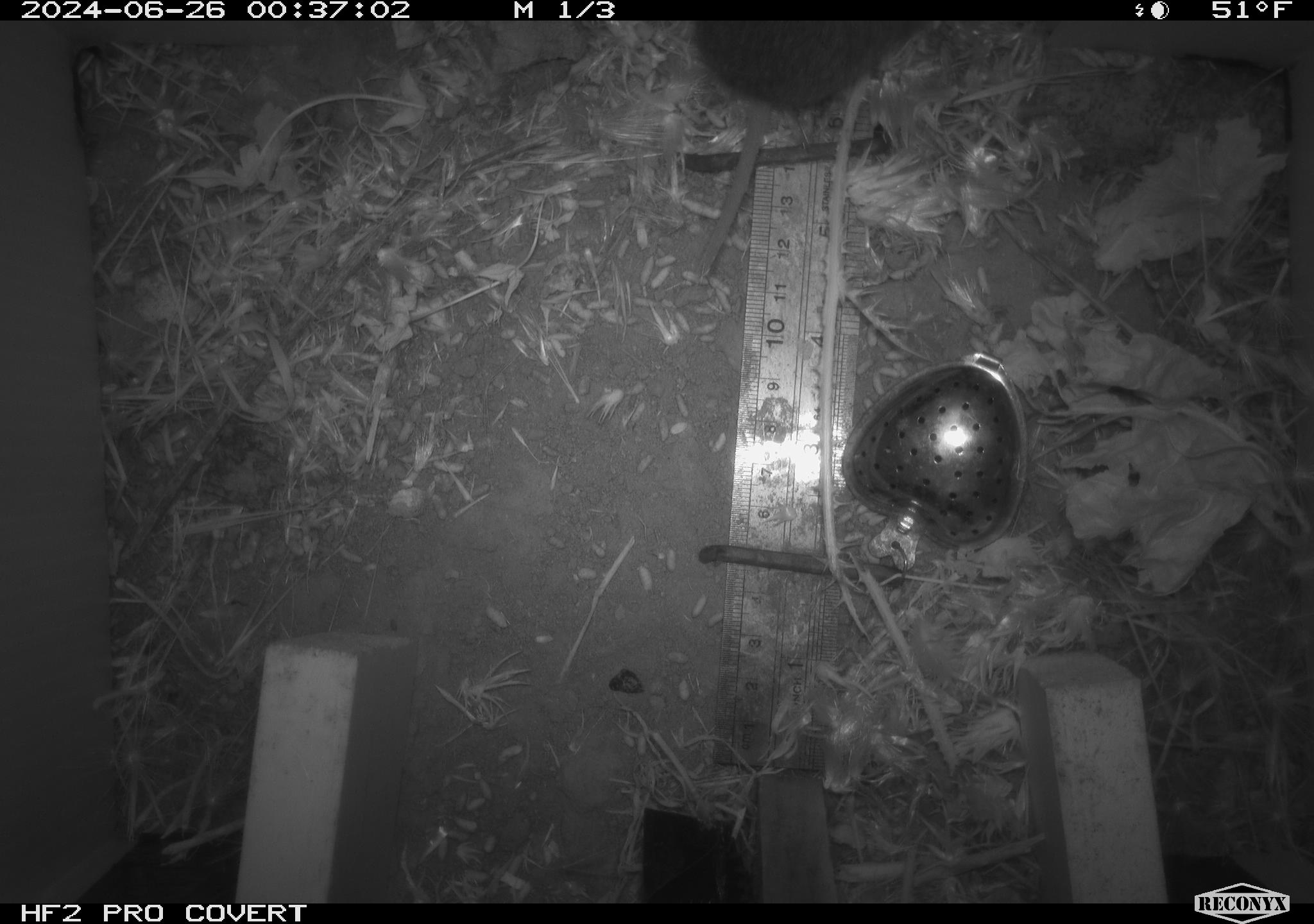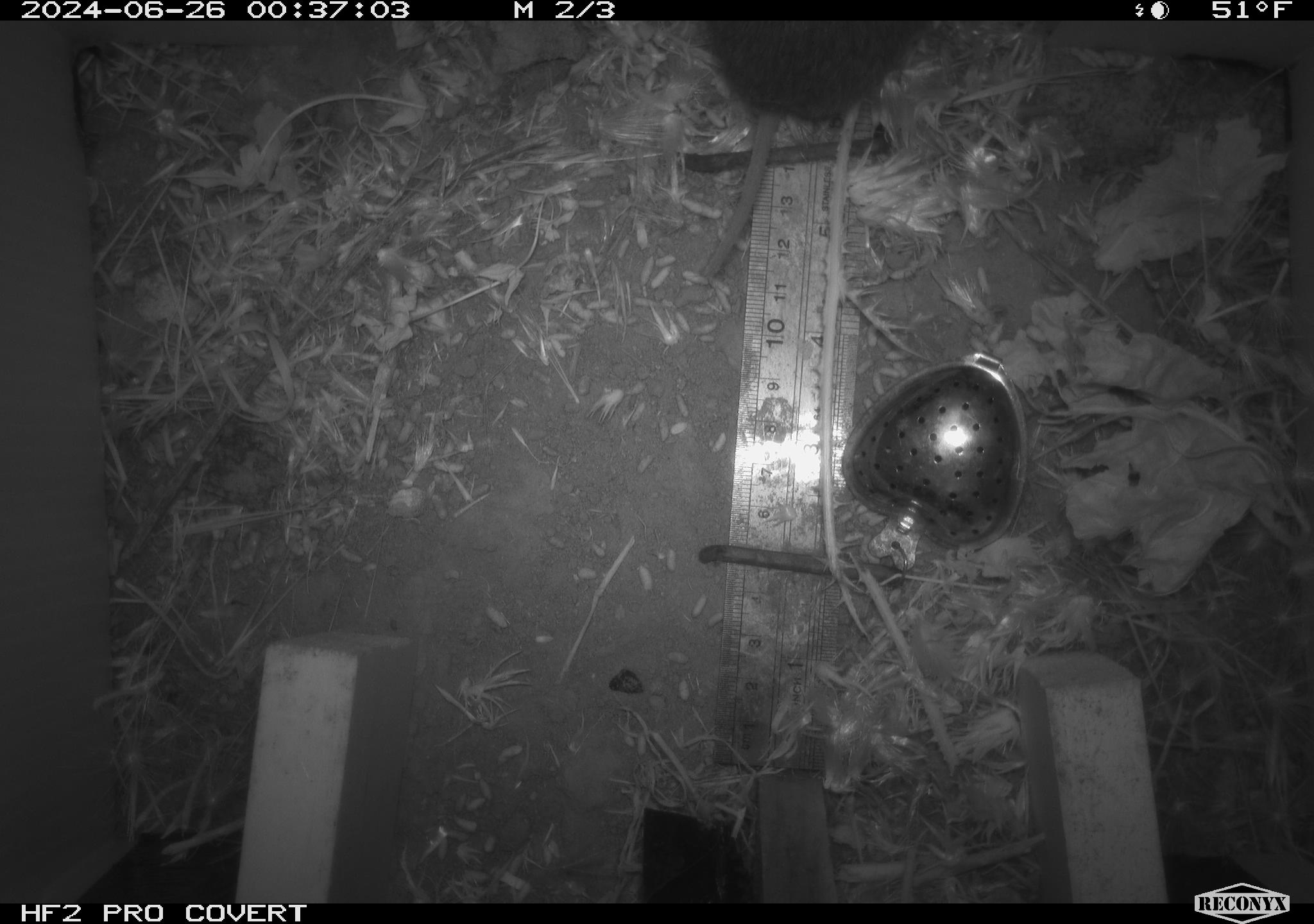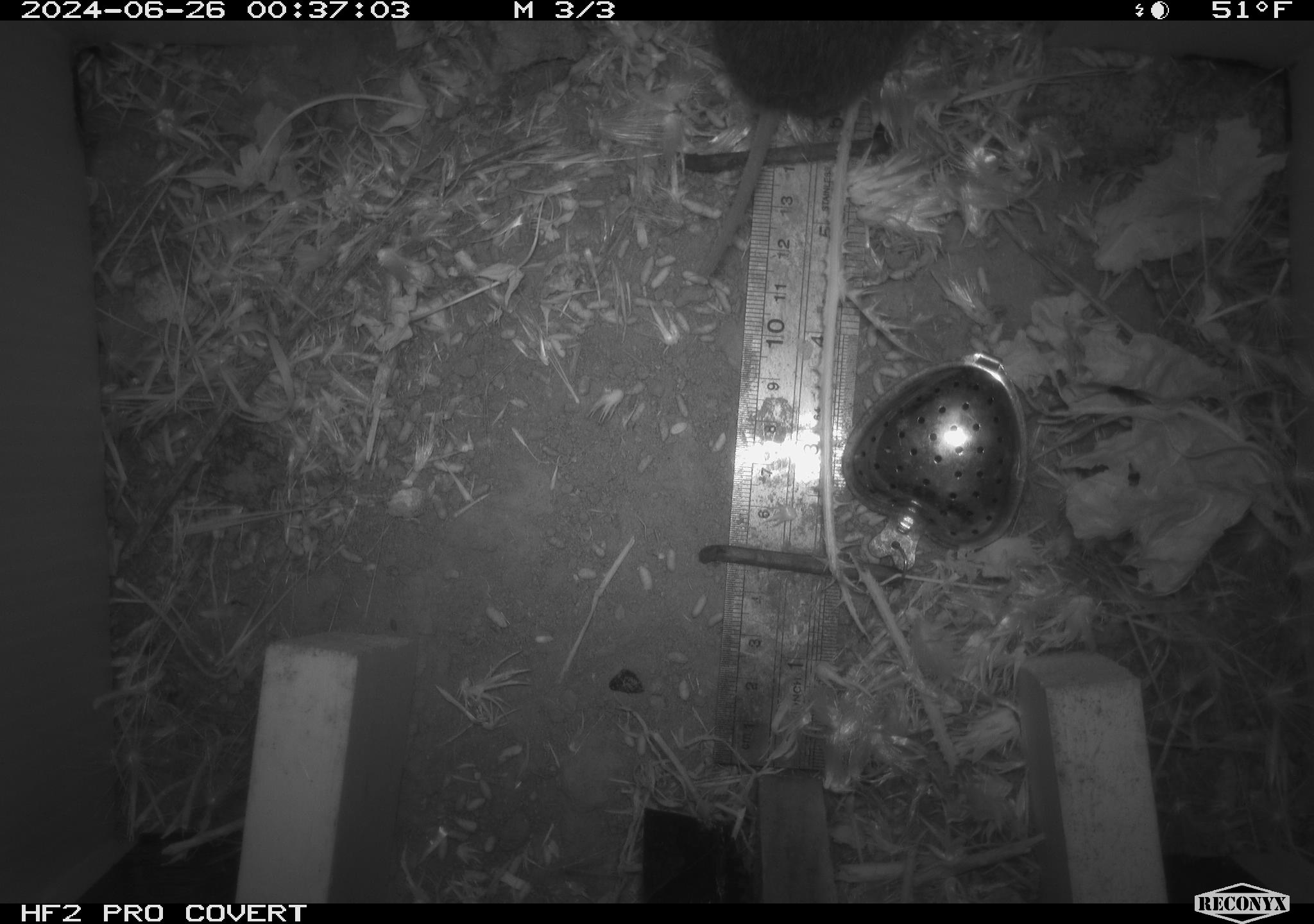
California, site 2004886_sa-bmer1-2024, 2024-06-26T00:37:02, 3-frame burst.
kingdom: Animalia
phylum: Chordata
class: Mammalia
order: Rodentia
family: Cricetidae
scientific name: Cricetidae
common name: hamsters, voles, lemmings, and allies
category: cricetidae family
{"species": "cricetidae family (hamsters, voles, lemmings, and allies) (Cricetidae)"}